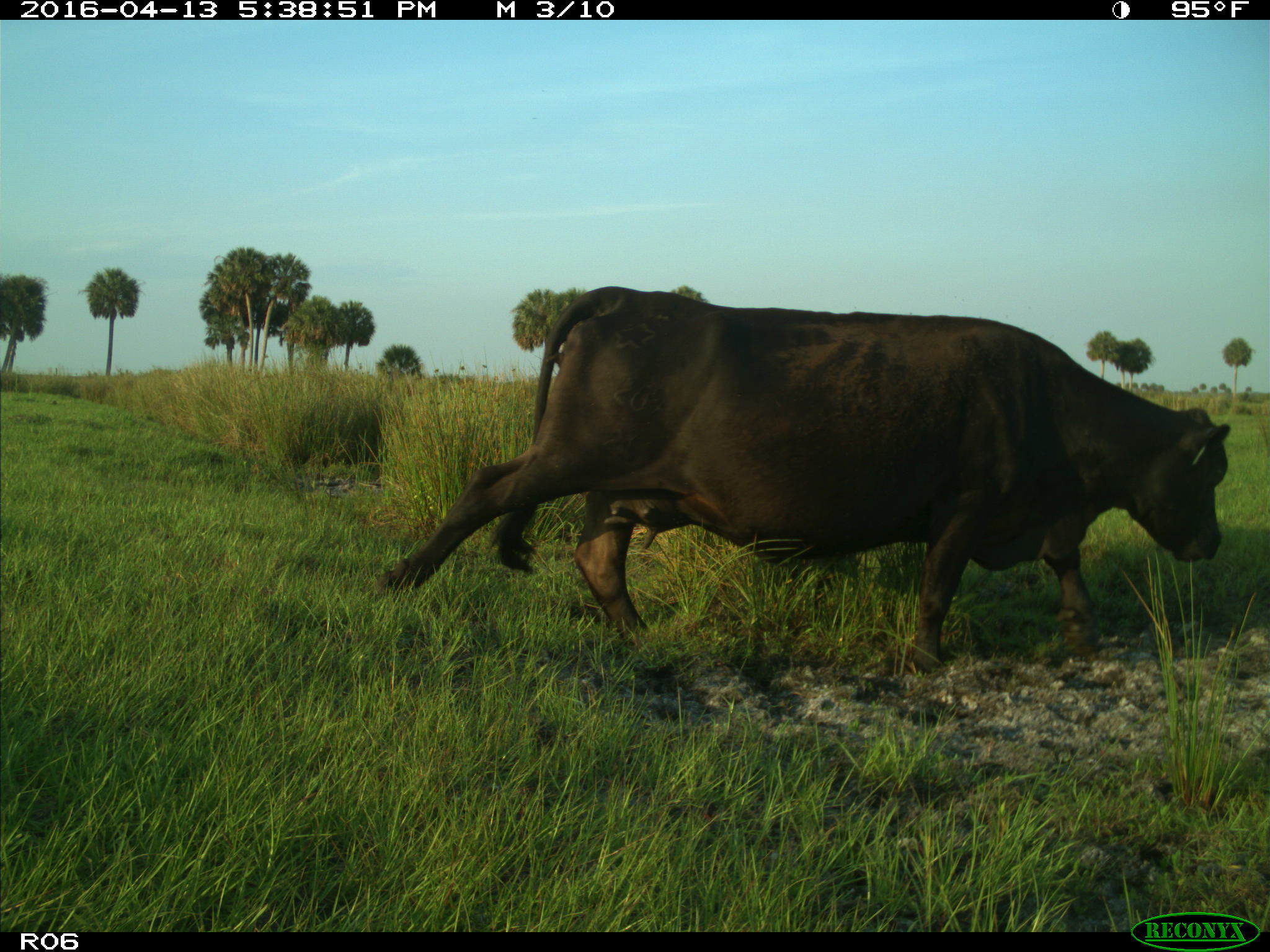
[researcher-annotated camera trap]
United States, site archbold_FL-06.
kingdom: Animalia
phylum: Chordata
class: Mammalia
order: Artiodactyla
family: Bovidae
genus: Bos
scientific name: Bos taurus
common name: domestic cow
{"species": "Bos taurus (domestic cow)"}